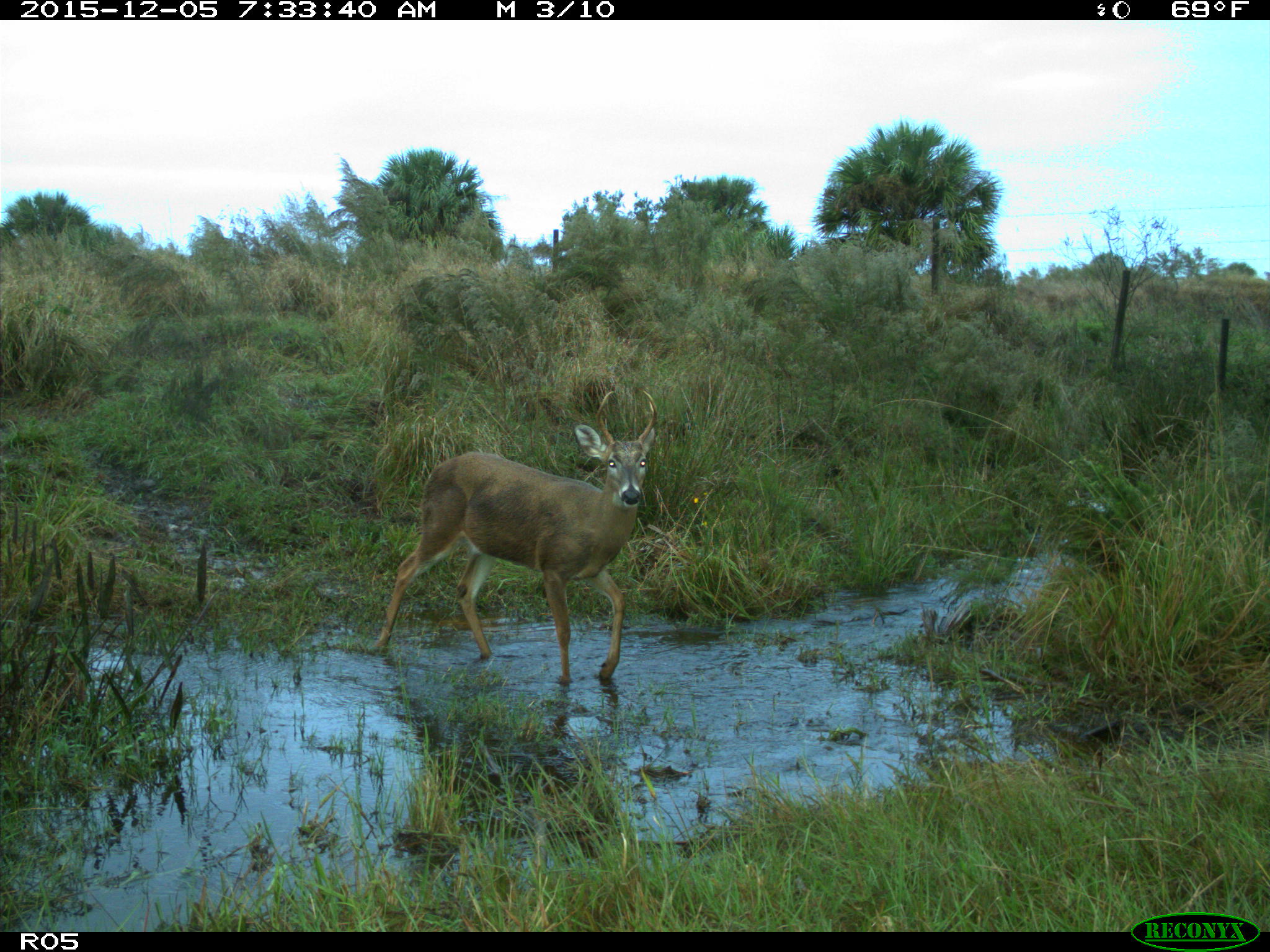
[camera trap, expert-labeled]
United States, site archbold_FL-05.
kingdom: Animalia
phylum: Chordata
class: Mammalia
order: Artiodactyla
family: Cervidae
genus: Odocoileus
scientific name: Odocoileus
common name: deer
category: unidentified deer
Unidentified deer (deer) (Odocoileus).